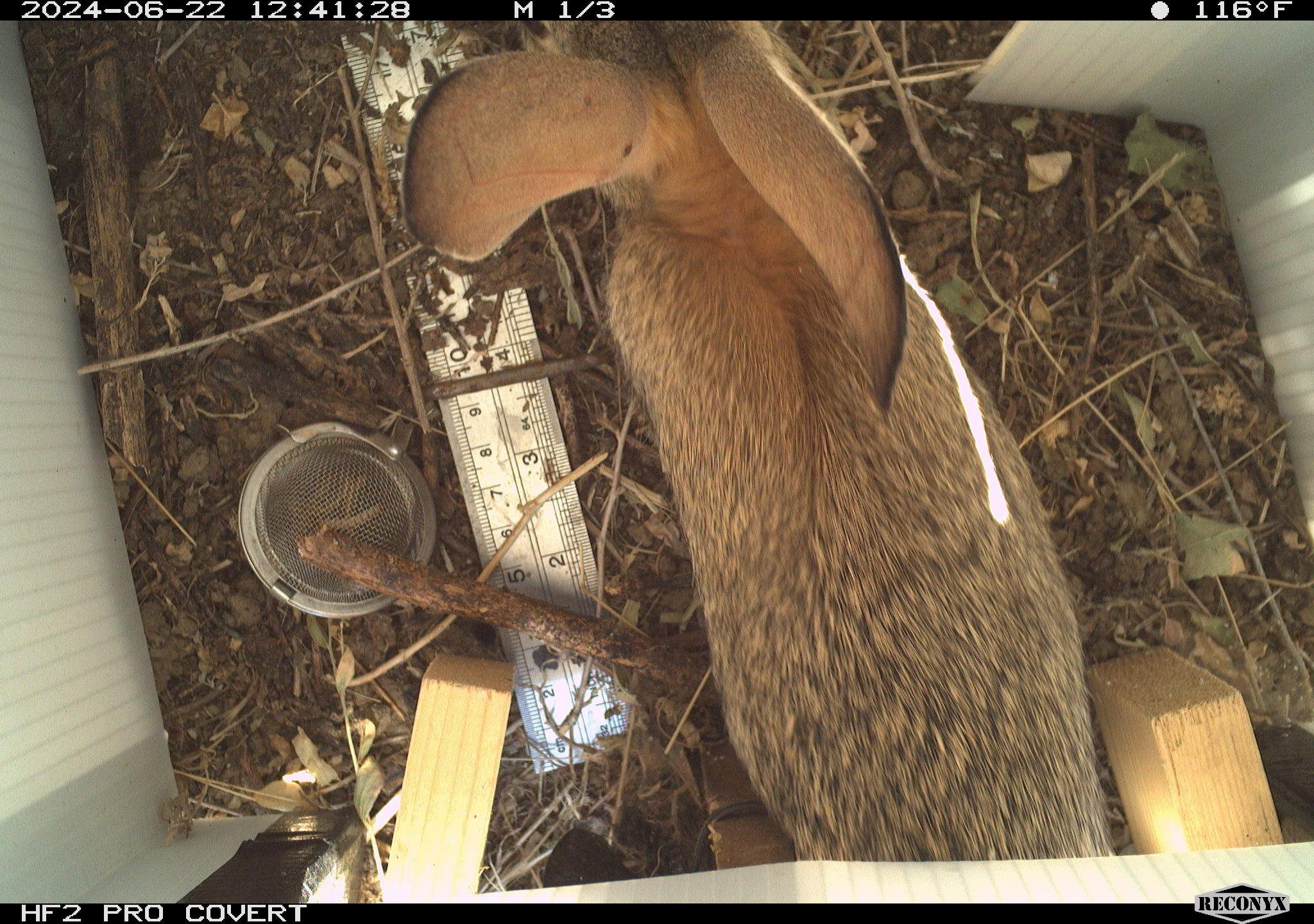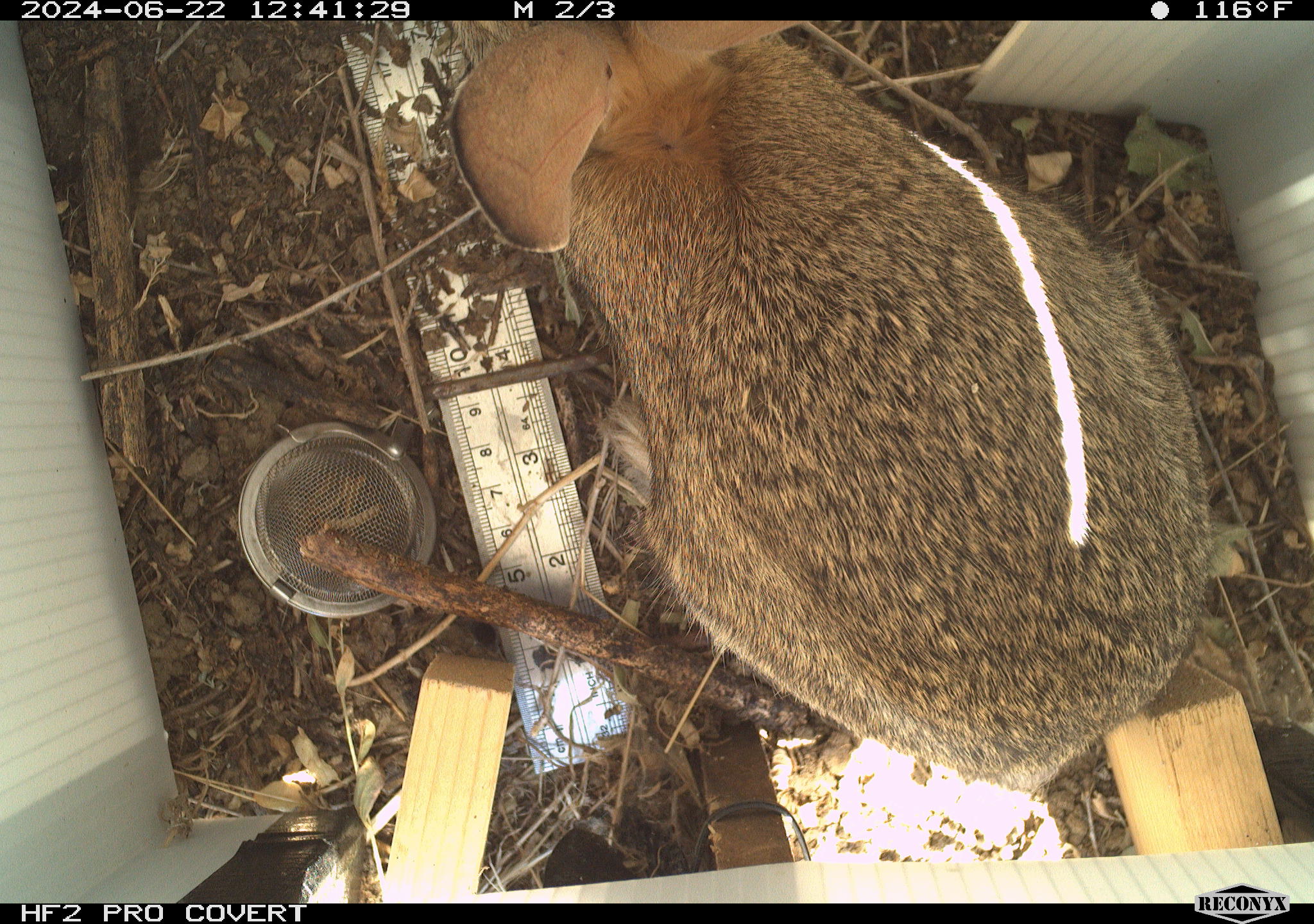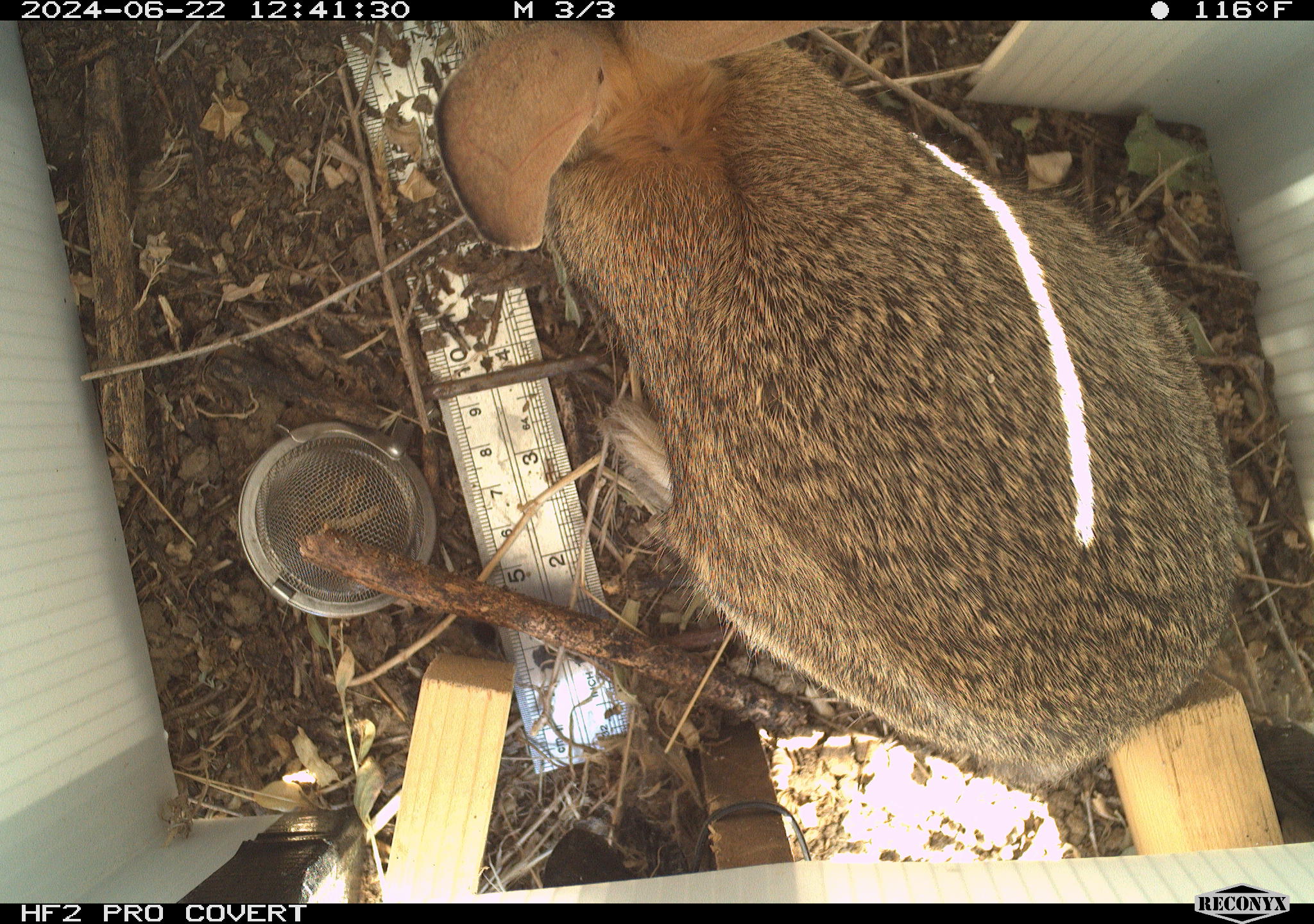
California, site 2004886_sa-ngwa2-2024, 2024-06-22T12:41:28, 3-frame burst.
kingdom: Animalia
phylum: Chordata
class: Mammalia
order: Lagomorpha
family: Leporidae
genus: Sylvilagus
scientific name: Sylvilagus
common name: cottontail rabbits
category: sylvilagus species